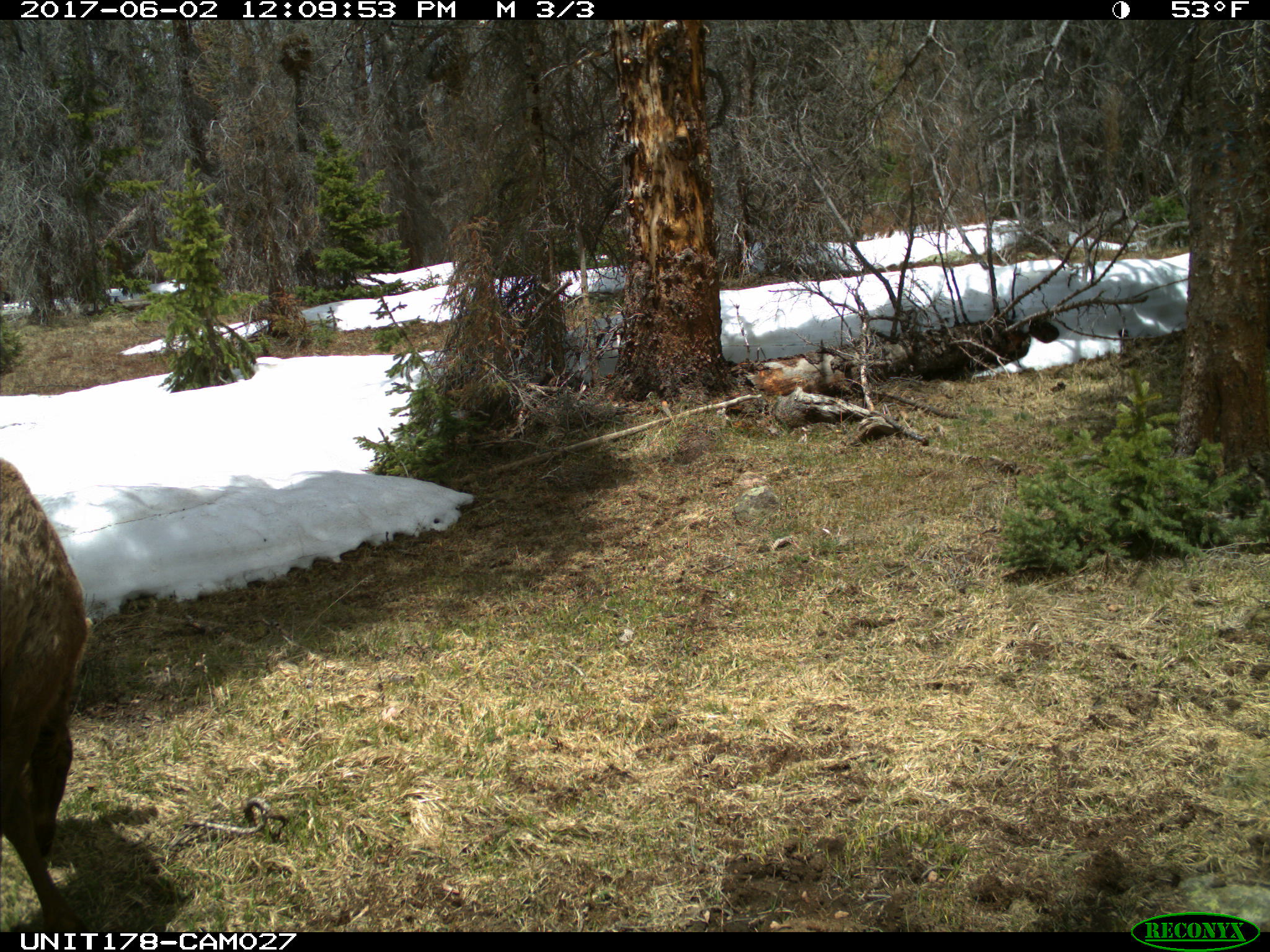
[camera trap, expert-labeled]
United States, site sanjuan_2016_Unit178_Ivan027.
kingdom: Animalia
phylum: Chordata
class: Mammalia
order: Artiodactyla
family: Cervidae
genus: Cervus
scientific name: Cervus elaphus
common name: red deer